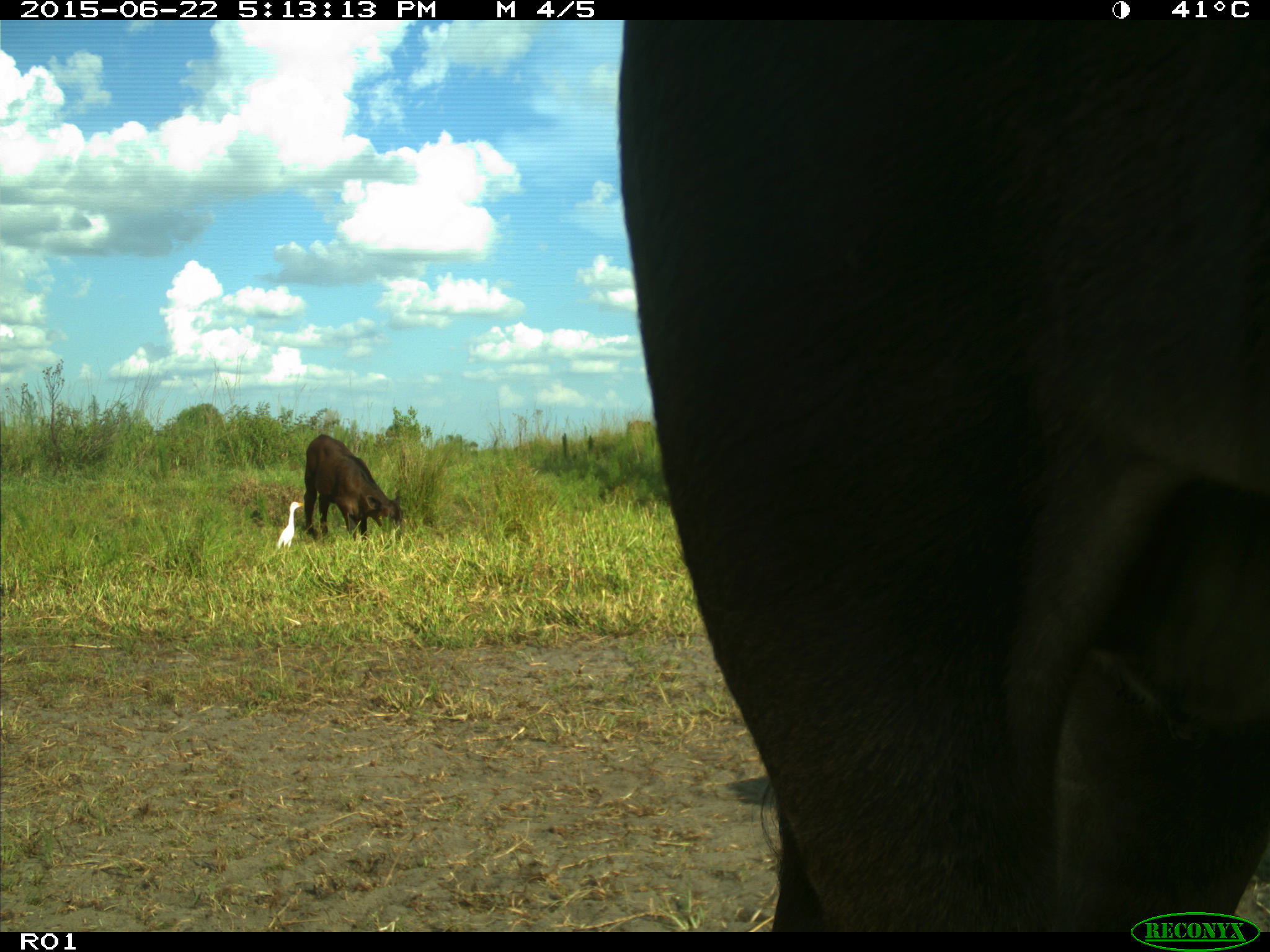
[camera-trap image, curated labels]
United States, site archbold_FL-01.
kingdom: Animalia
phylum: Chordata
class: Mammalia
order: Artiodactyla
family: Bovidae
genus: Bos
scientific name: Bos taurus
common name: domestic cow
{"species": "Bos taurus (domestic cow)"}